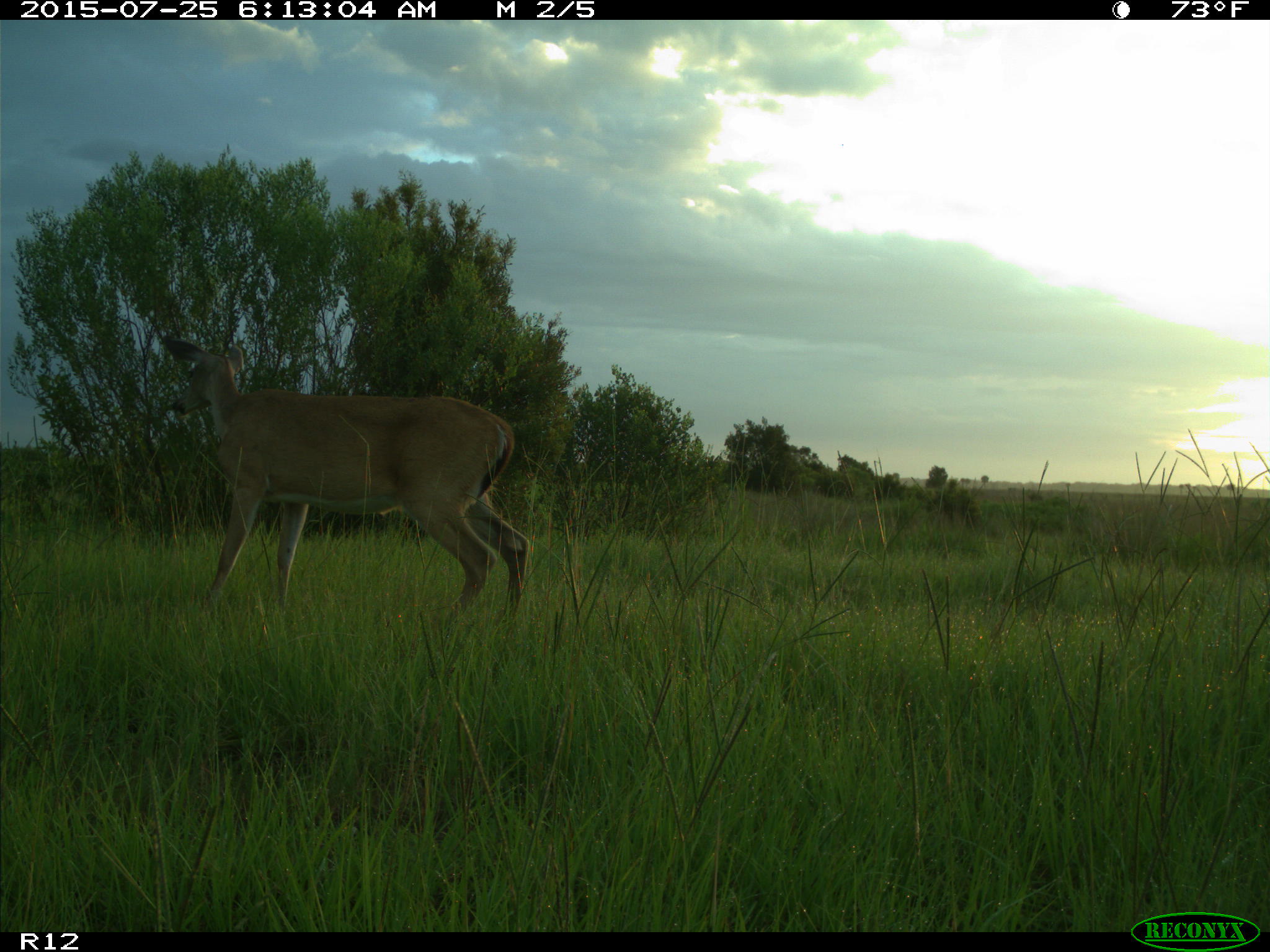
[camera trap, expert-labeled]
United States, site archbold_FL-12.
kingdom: Animalia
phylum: Chordata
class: Mammalia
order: Artiodactyla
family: Cervidae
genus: Odocoileus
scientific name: Odocoileus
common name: deer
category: unidentified deer